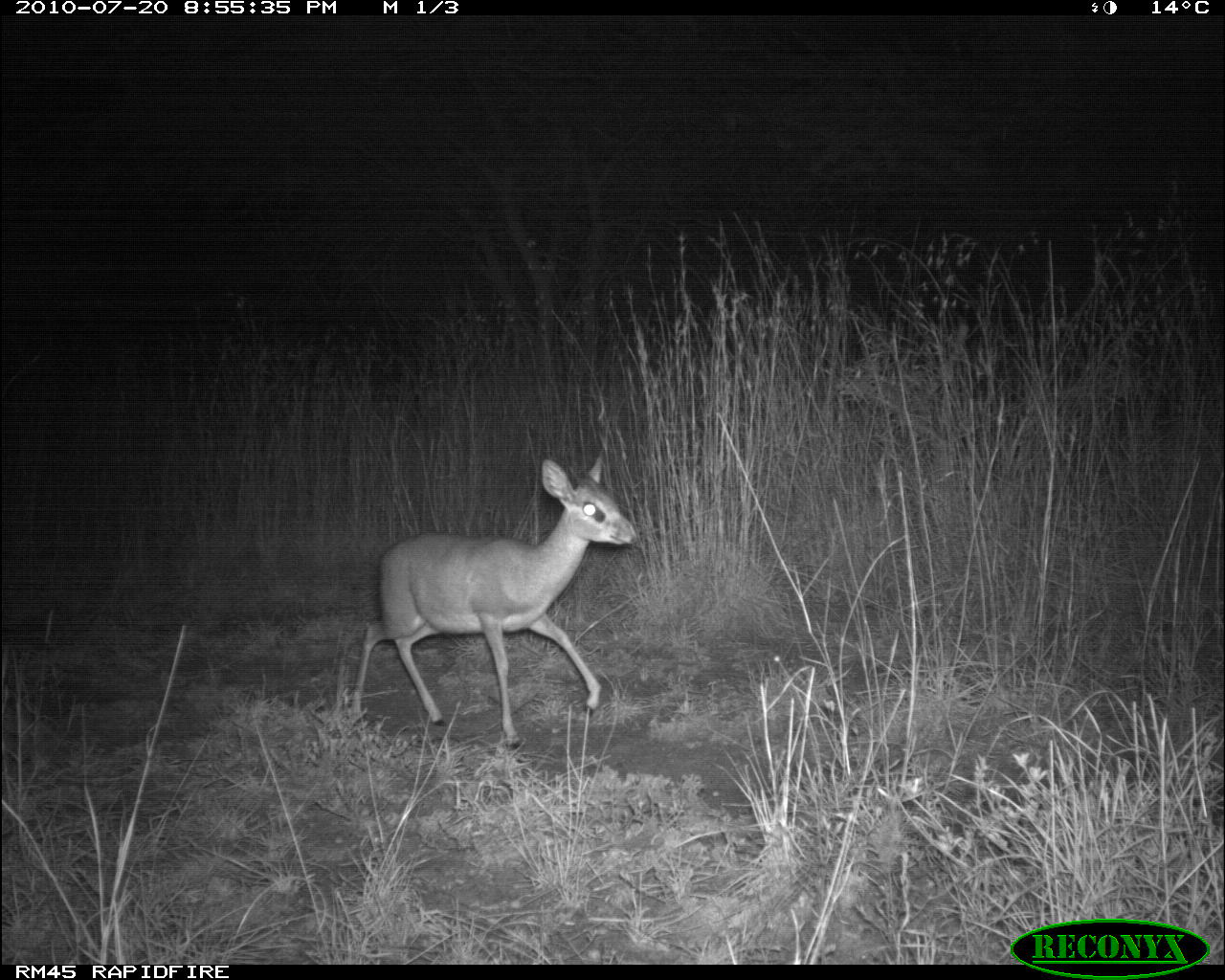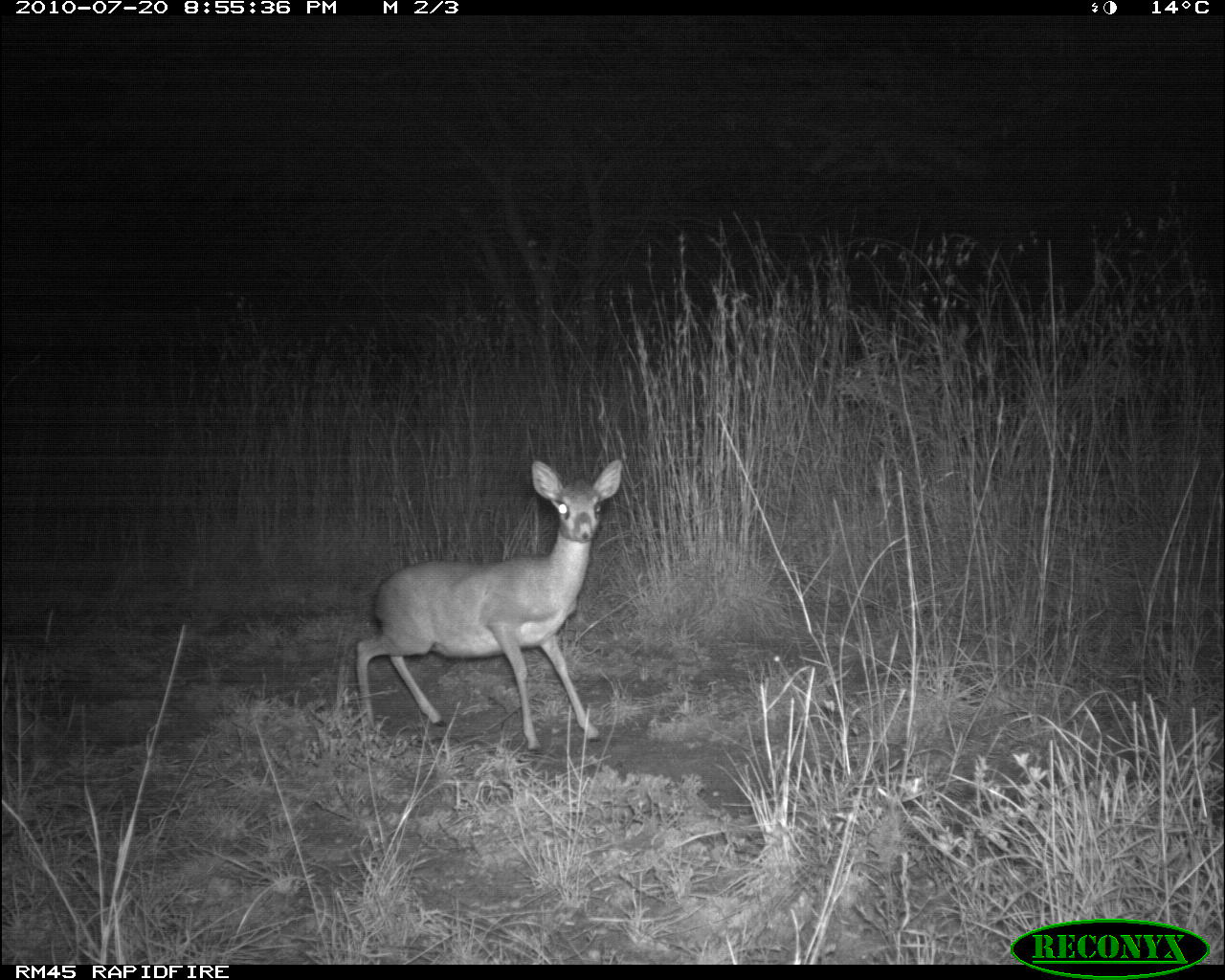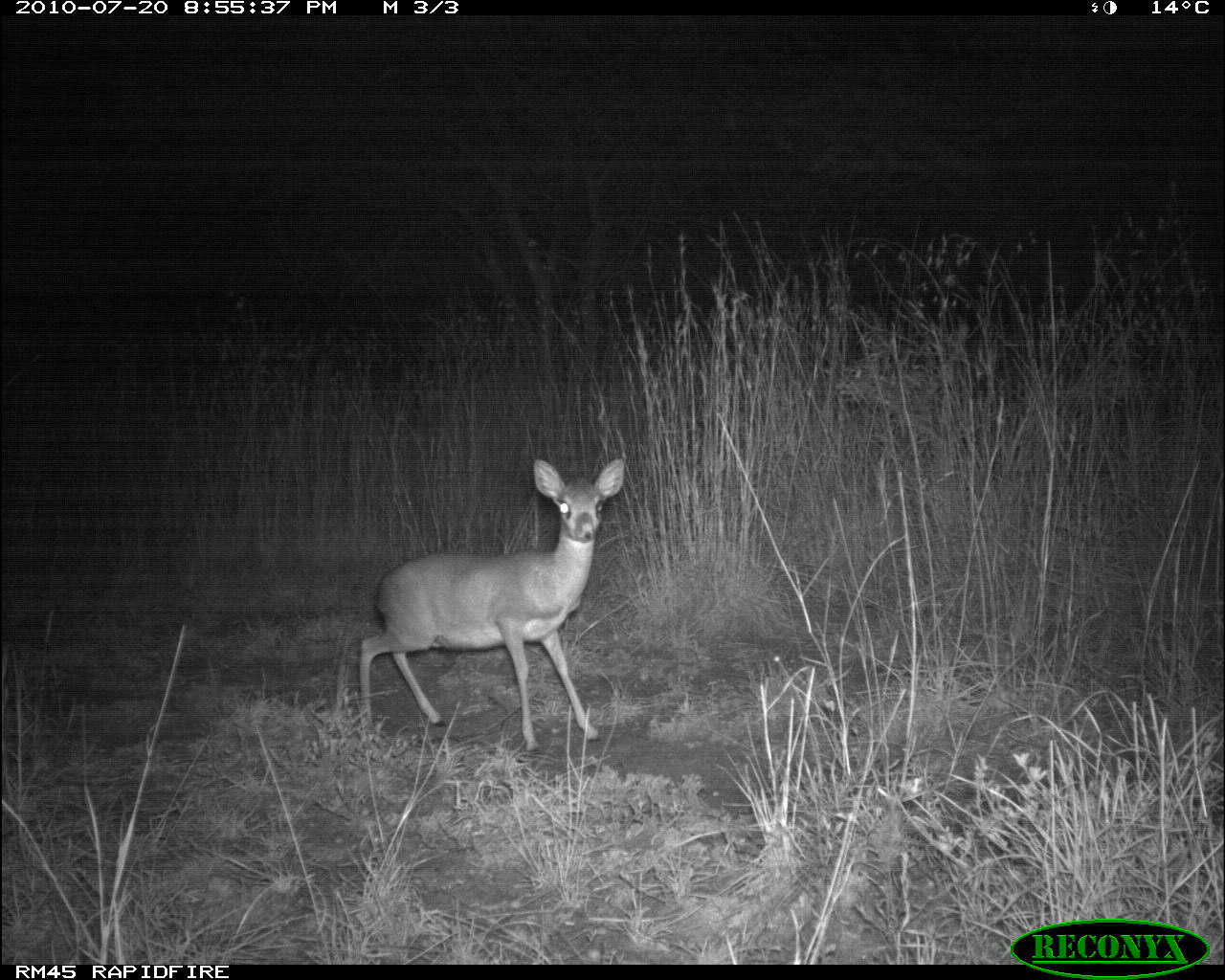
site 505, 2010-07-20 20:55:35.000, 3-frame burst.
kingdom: Animalia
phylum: Chordata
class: Mammalia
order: Artiodactyla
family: Bovidae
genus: Madoqua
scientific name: Madoqua guentheri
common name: günther's dik-dik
Madoqua guentheri (günther's dik-dik), count 1.